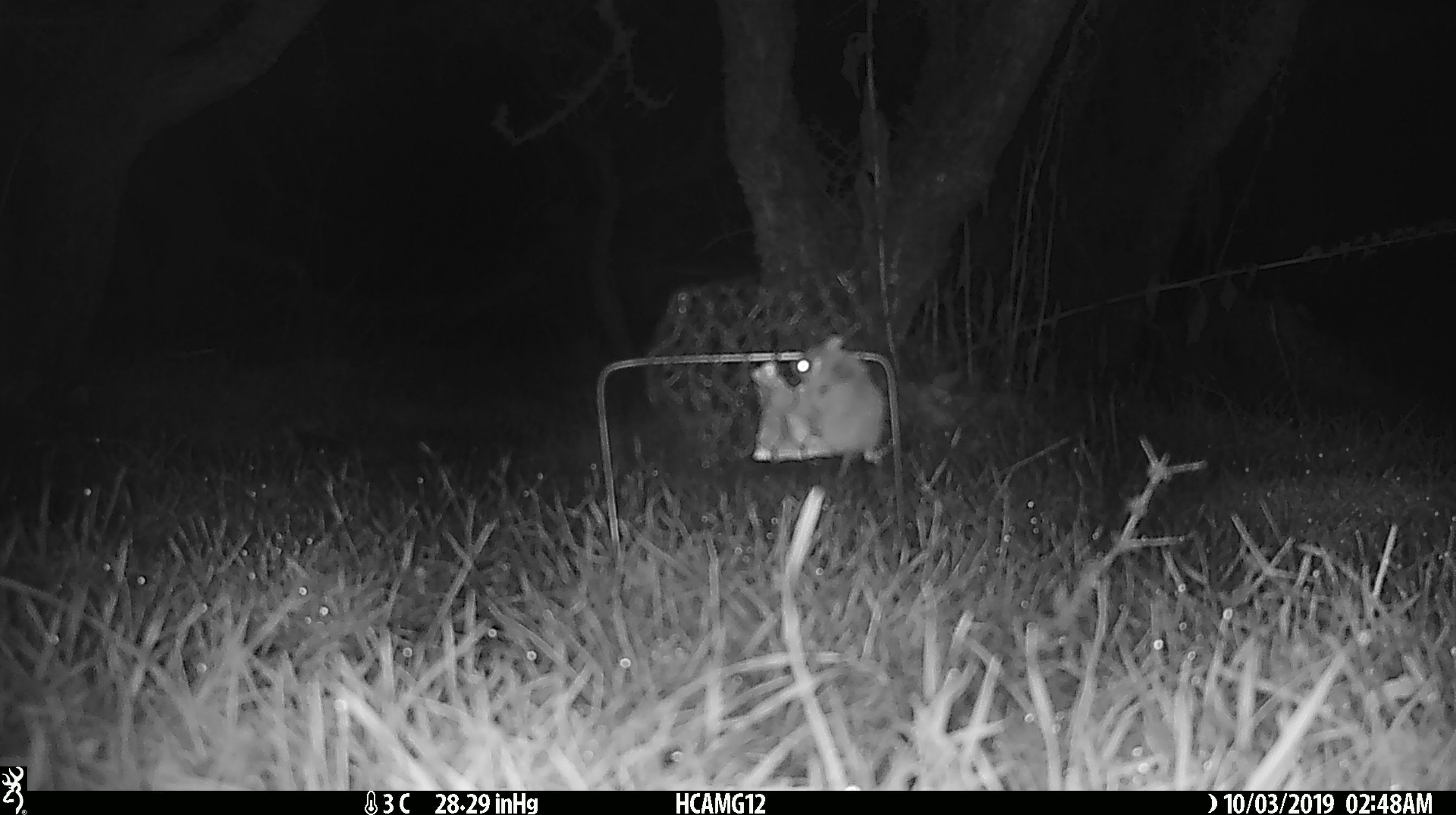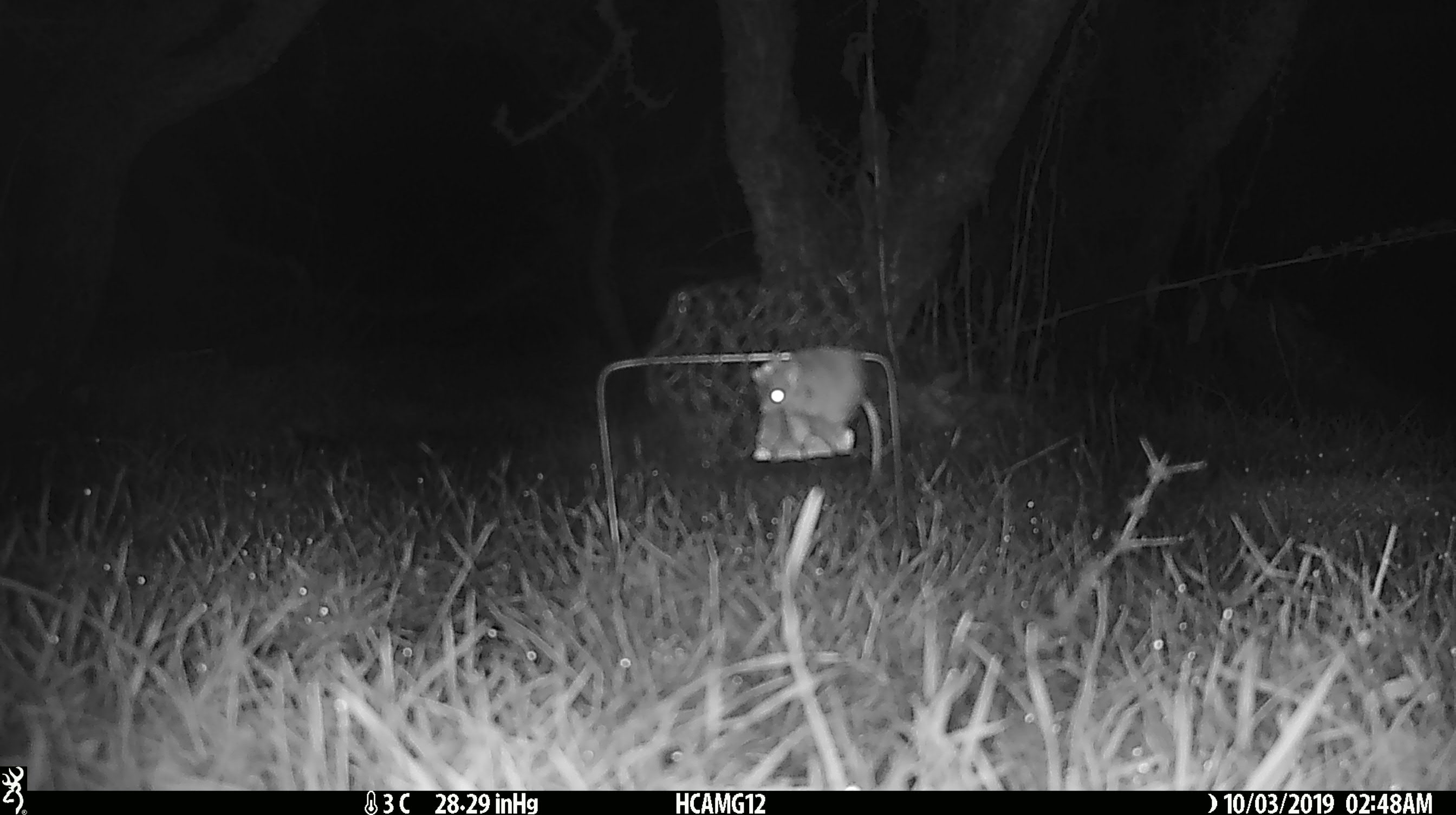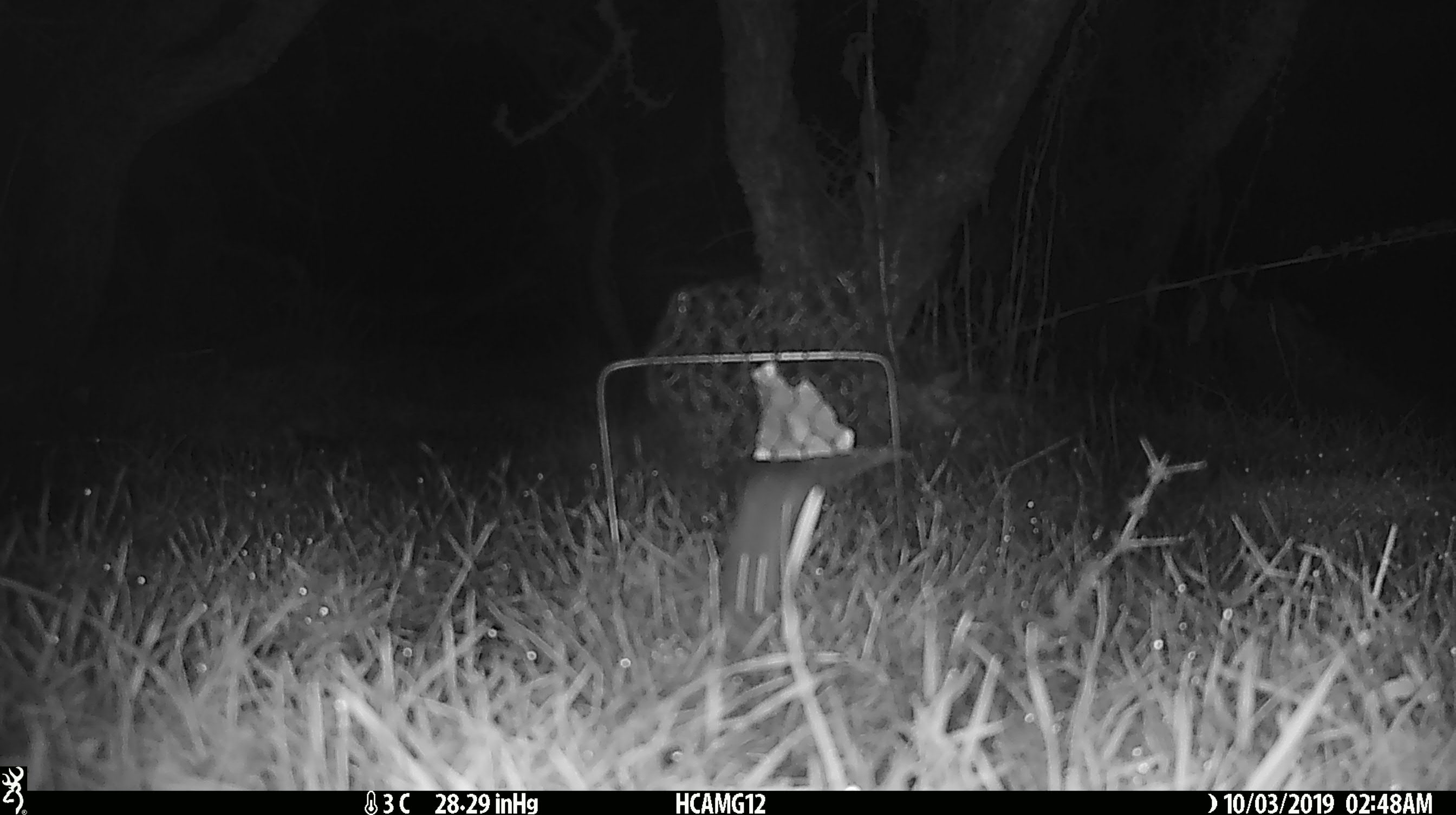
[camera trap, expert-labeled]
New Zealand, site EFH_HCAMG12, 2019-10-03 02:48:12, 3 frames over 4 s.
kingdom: Animalia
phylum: Chordata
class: Mammalia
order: Rodentia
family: Muridae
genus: Mus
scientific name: Mus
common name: mouse